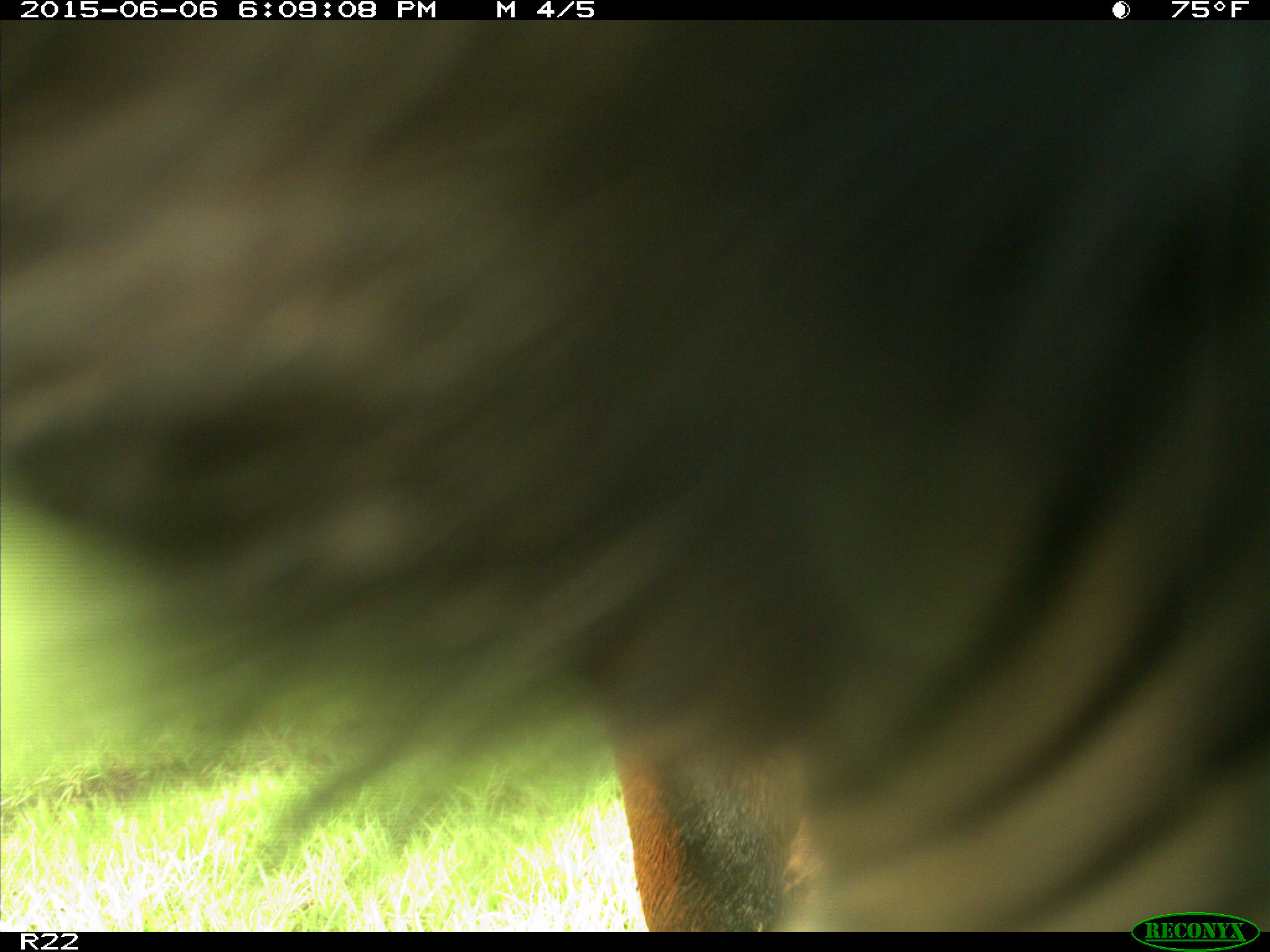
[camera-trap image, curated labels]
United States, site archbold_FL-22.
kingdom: Animalia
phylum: Chordata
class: Mammalia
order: Artiodactyla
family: Bovidae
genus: Bos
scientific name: Bos taurus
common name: domestic cow